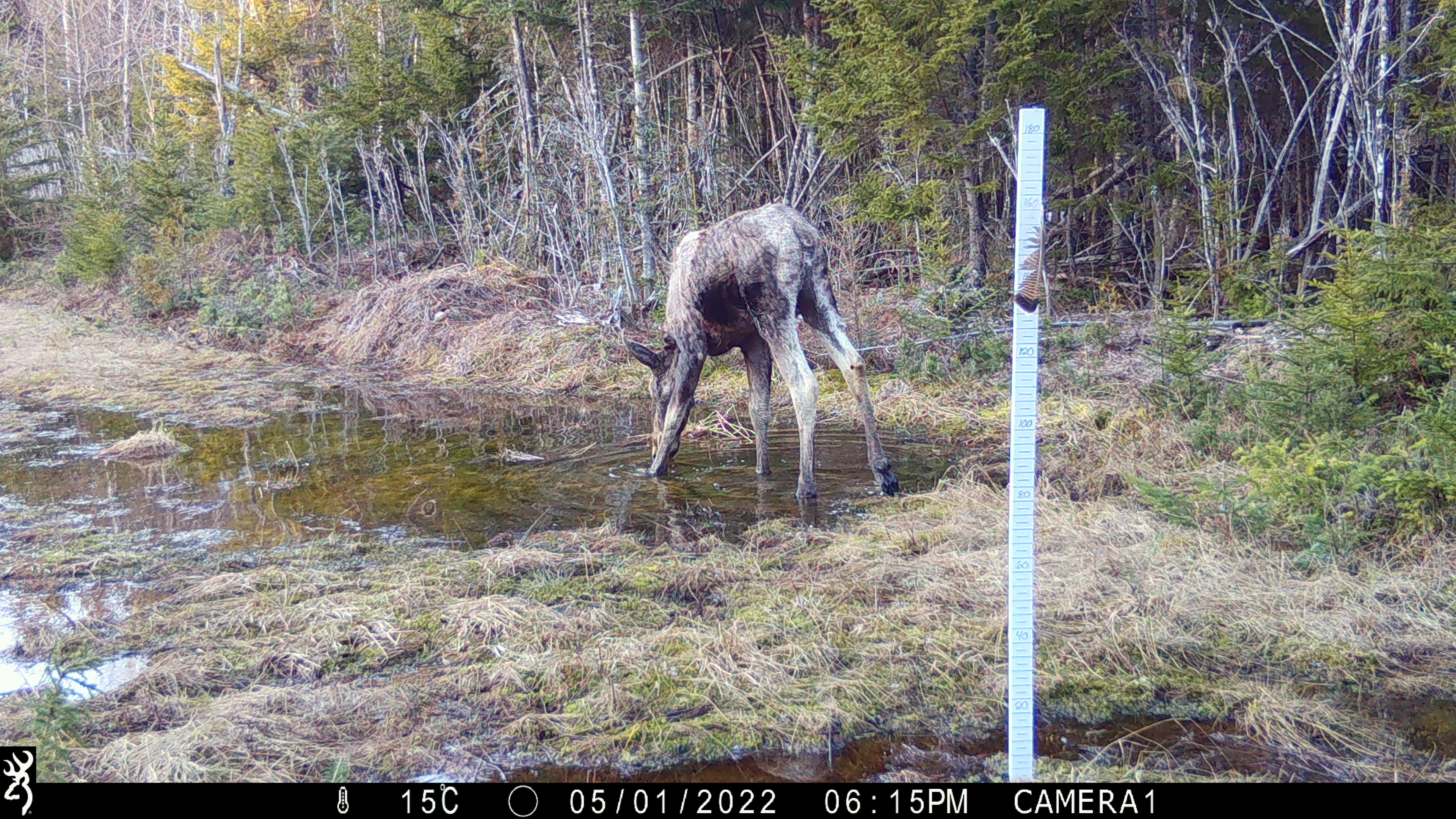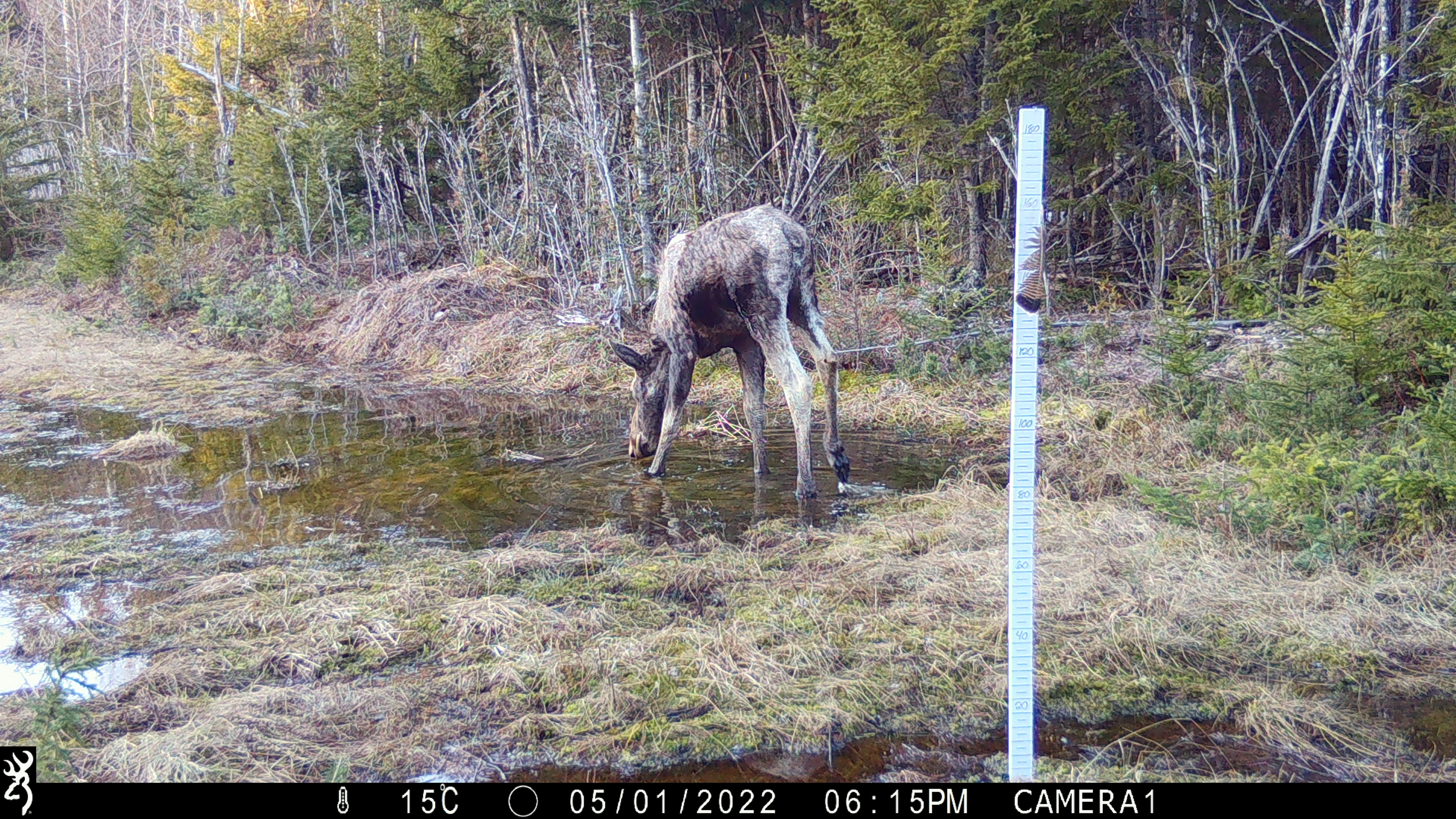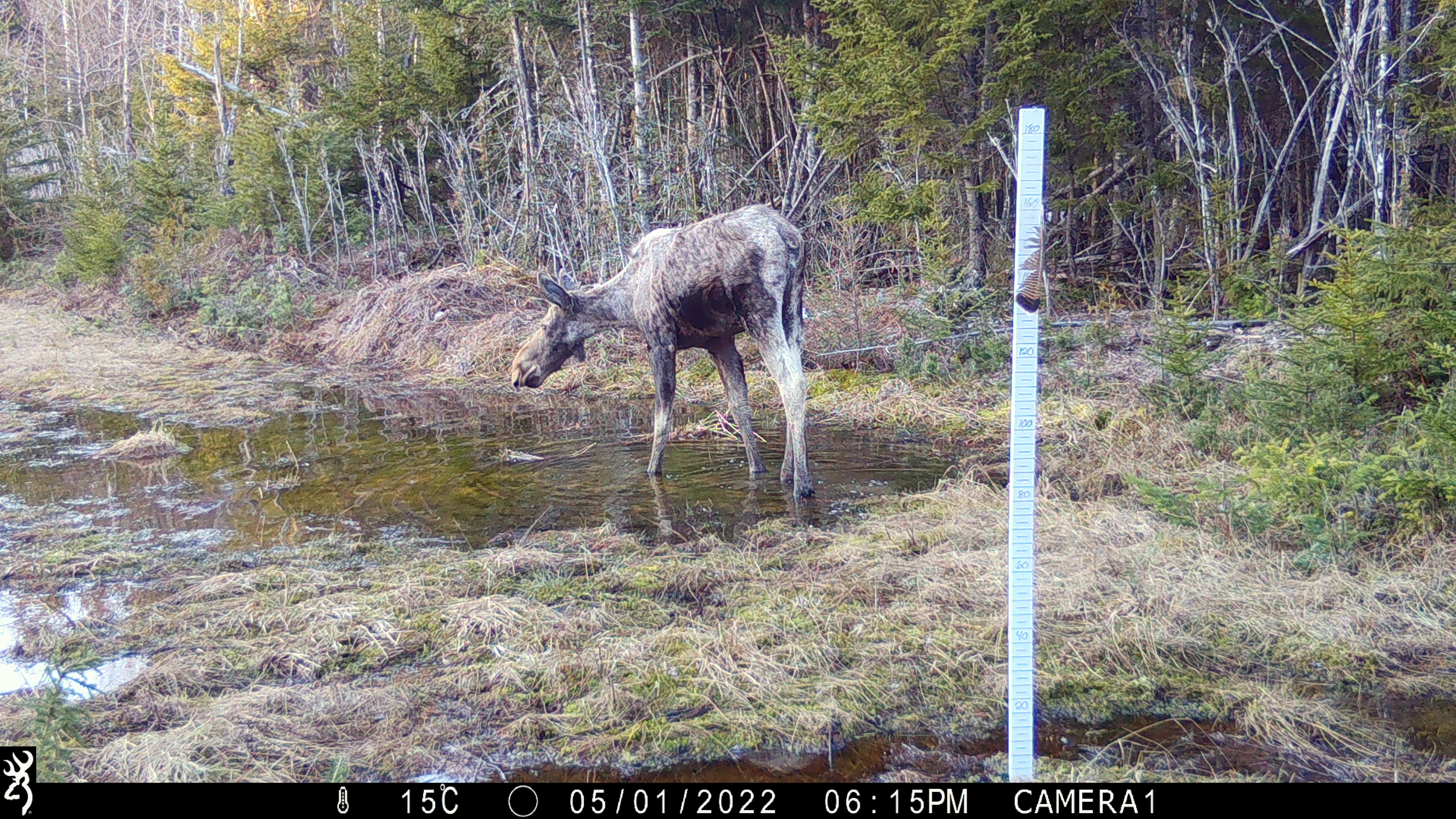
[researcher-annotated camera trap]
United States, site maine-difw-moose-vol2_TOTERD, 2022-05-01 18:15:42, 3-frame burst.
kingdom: Animalia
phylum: Chordata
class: Mammalia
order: Artiodactyla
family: Cervidae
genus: Alces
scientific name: Alces alces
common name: moose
Moose (Alces alces).